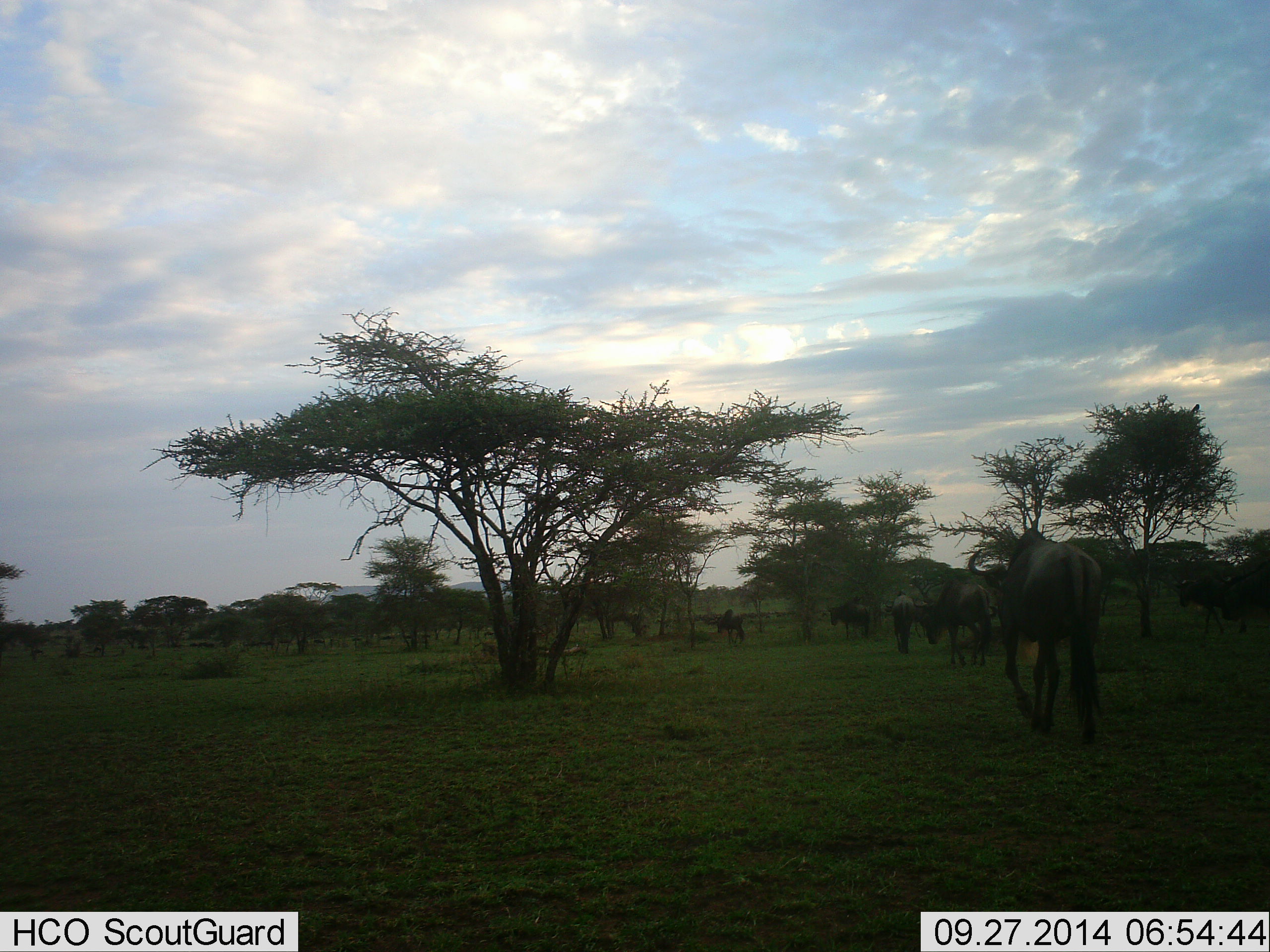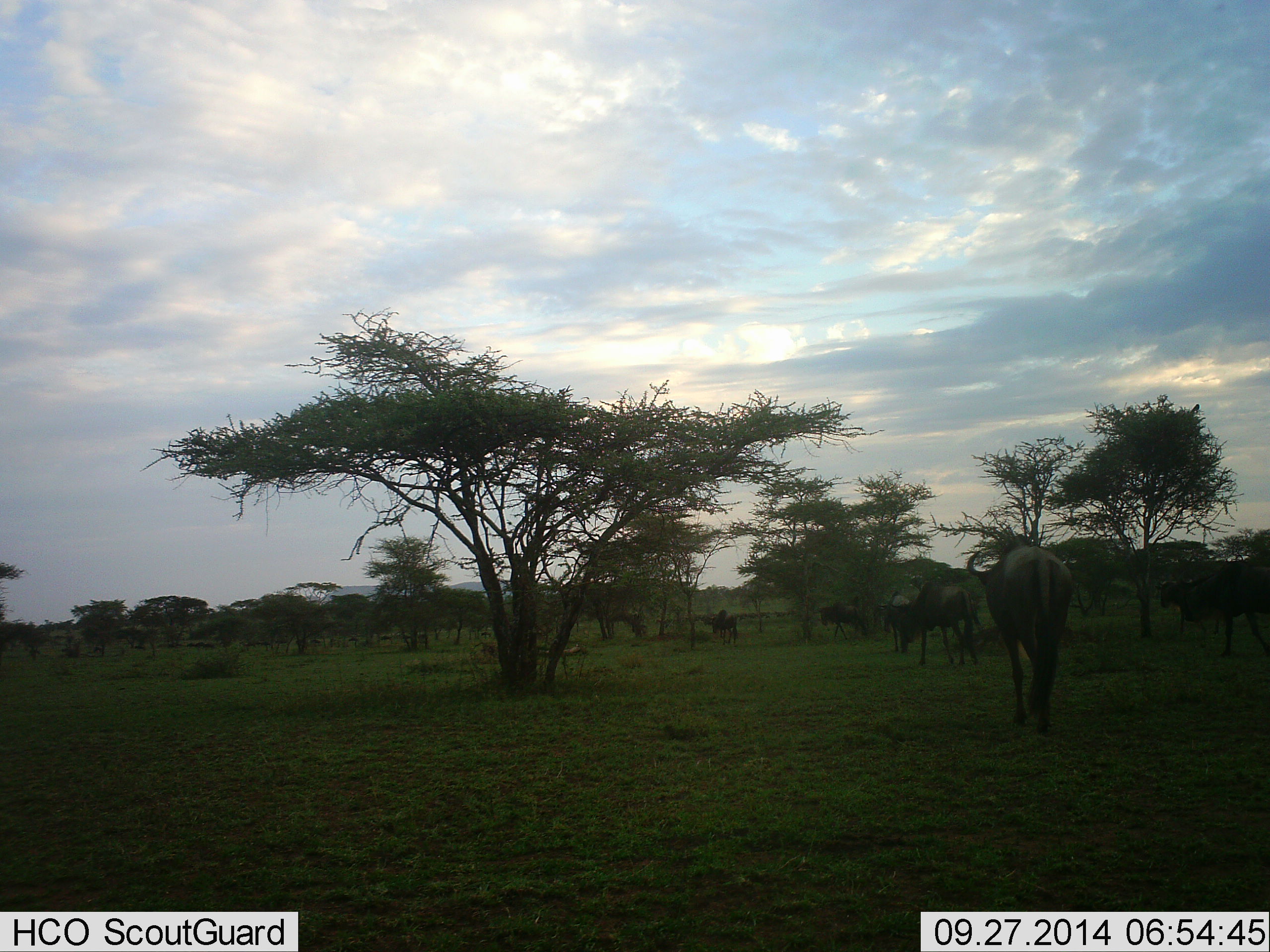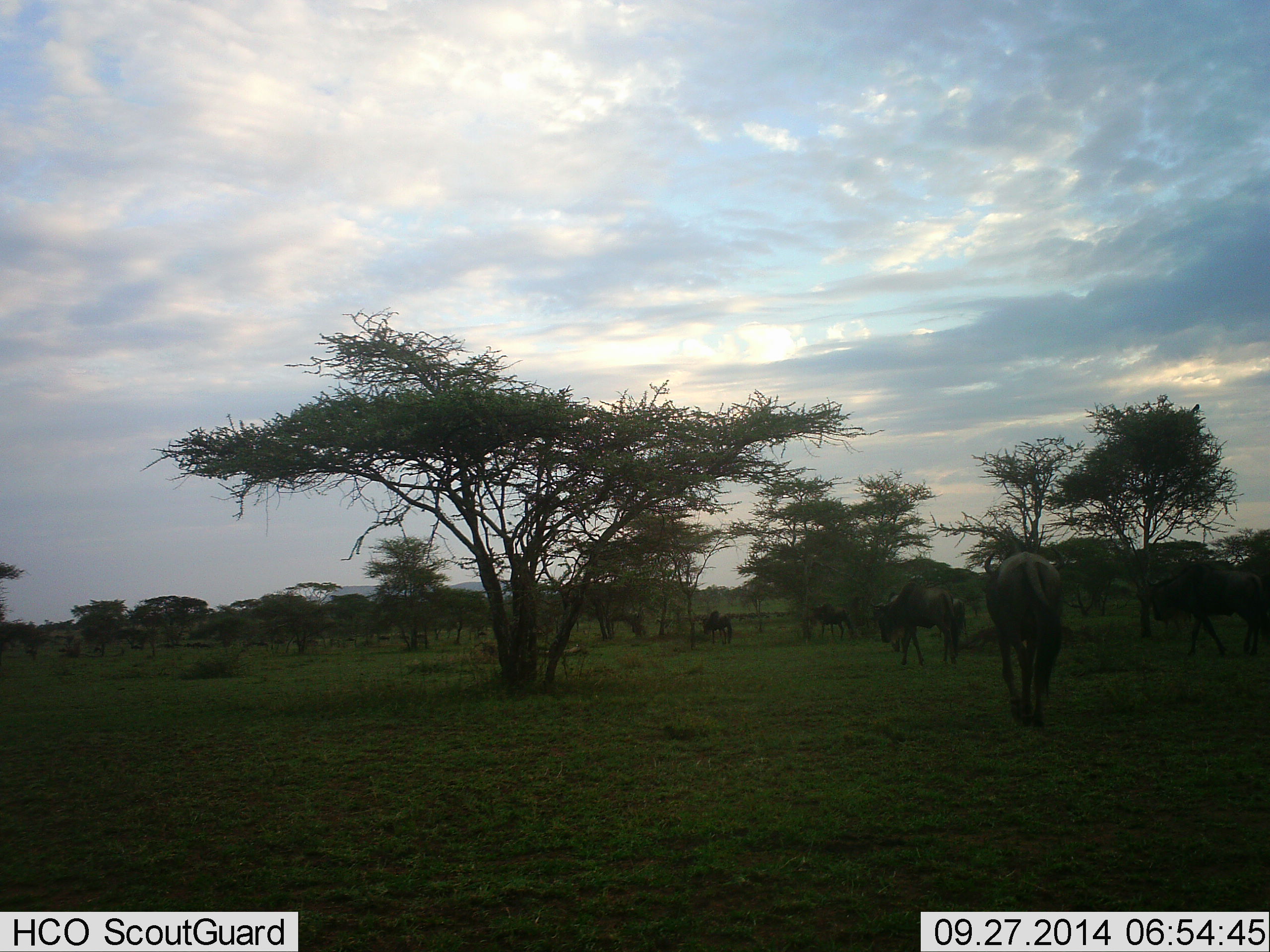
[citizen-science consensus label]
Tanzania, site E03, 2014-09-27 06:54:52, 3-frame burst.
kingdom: Animalia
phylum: Chordata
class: Mammalia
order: Artiodactyla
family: Bovidae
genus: Connochaetes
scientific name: Connochaetes taurinus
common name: blue wildebeest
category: wildebeest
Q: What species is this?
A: Wildebeest (blue wildebeest) (Connochaetes taurinus).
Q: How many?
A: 11-50.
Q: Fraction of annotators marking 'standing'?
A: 20%.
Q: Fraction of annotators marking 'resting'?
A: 0%.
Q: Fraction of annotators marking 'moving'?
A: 80%.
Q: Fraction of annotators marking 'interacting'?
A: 0%.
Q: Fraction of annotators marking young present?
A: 0%.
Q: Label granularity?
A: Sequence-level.